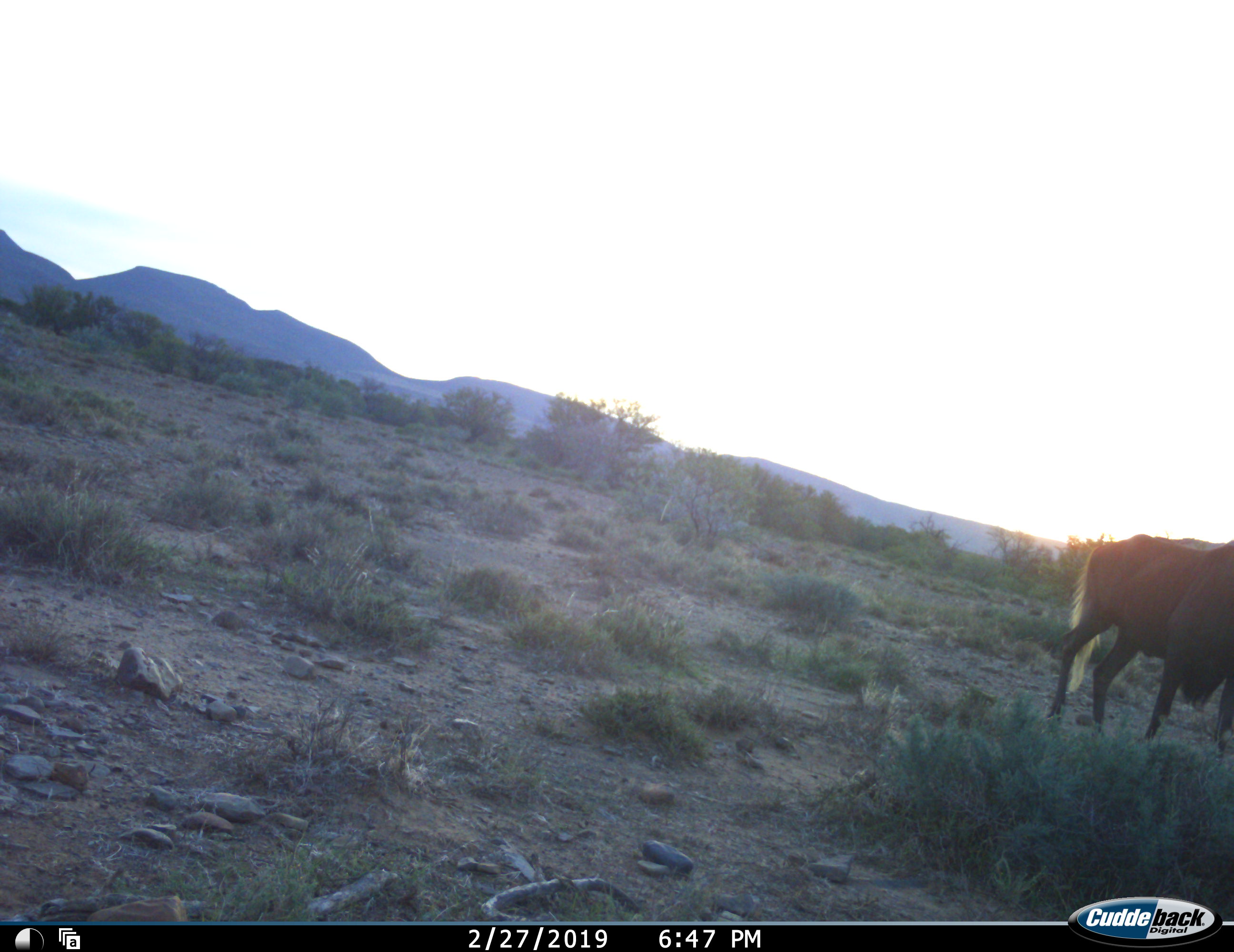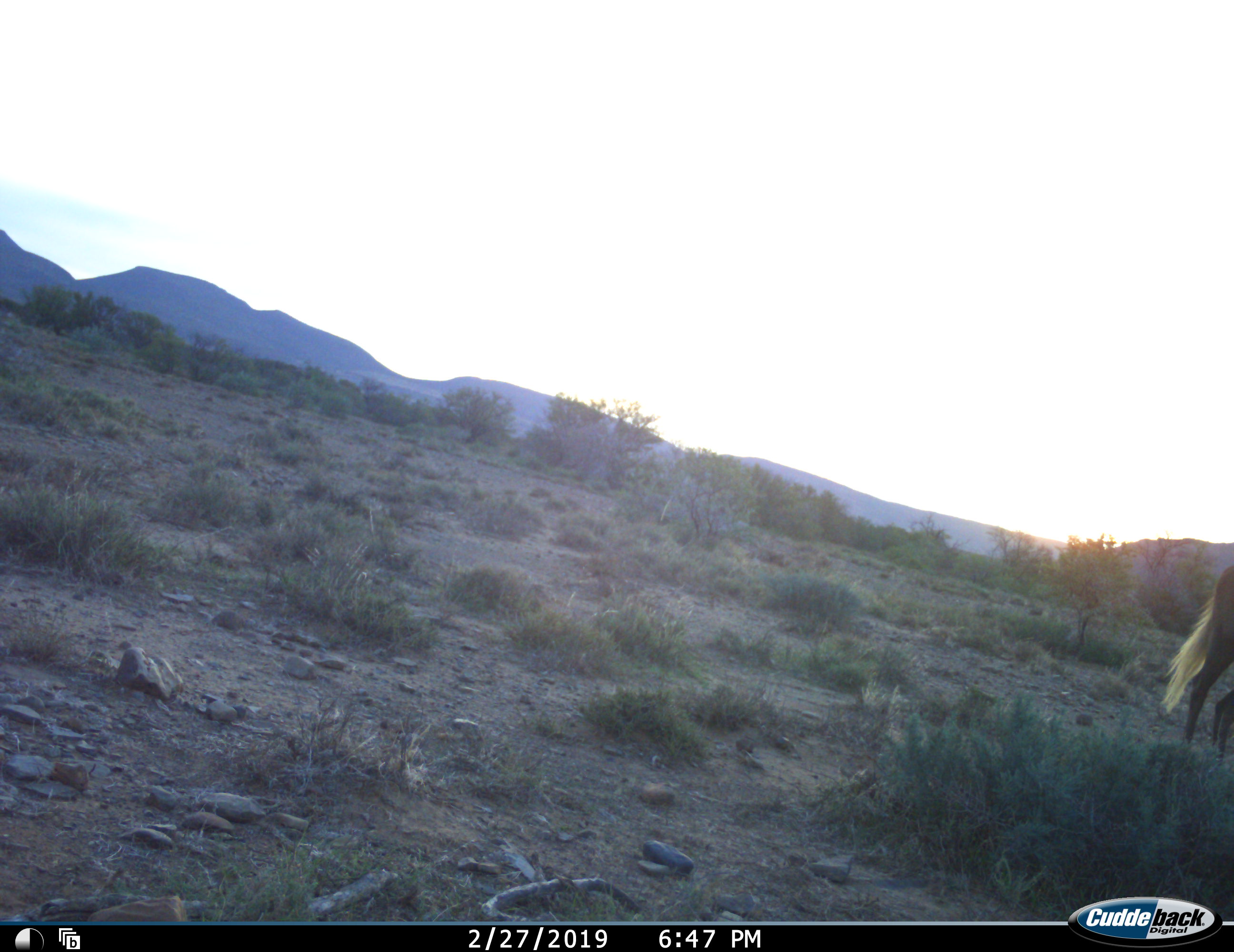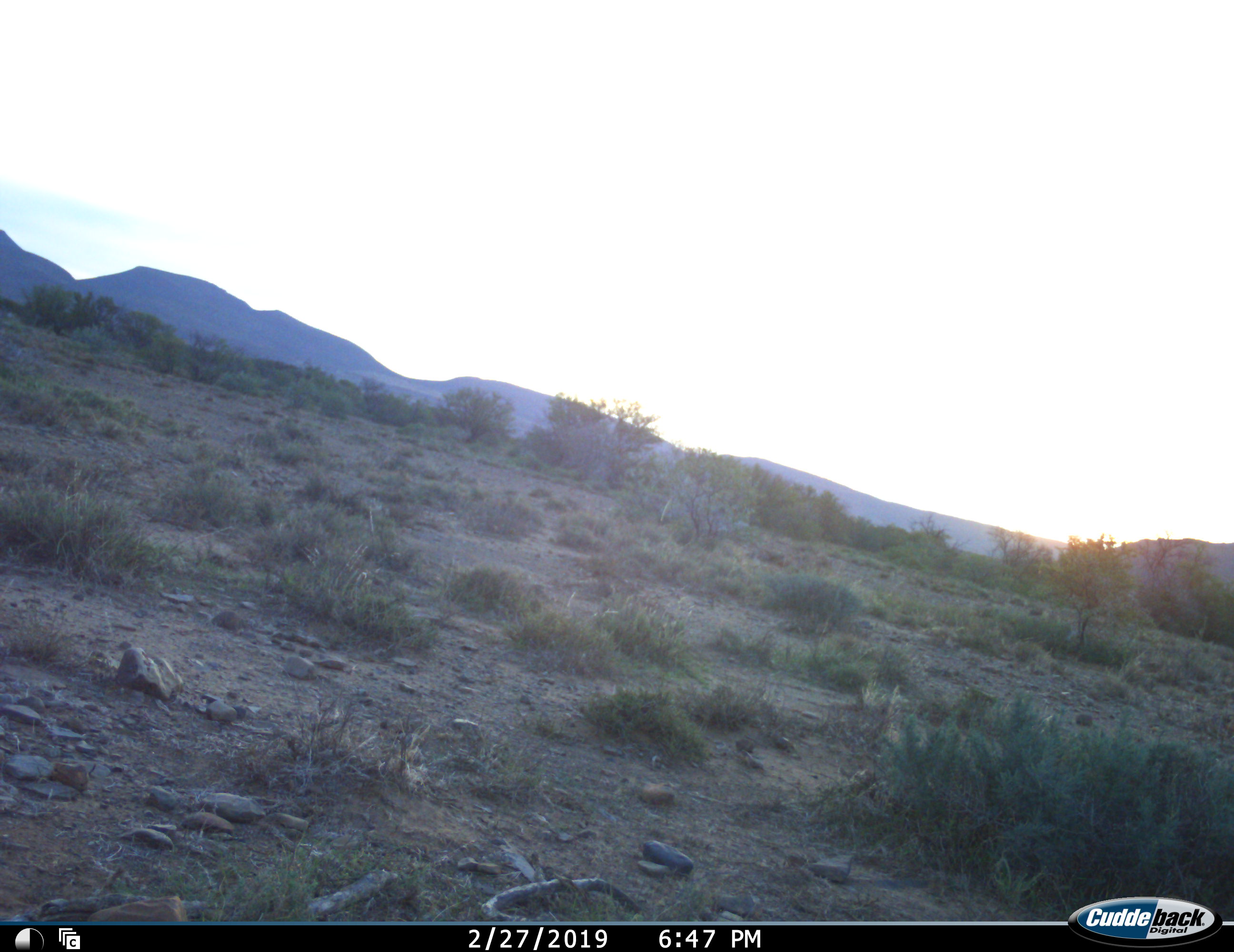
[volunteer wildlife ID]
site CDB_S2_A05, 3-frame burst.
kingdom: Animalia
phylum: Chordata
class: Mammalia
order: Artiodactyla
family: Bovidae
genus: Connochaetes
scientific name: Connochaetes gnou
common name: black wildebeest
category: wildebeestblack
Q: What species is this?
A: Wildebeestblack (black wildebeest) (Connochaetes gnou).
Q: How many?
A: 1.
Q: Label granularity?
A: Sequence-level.